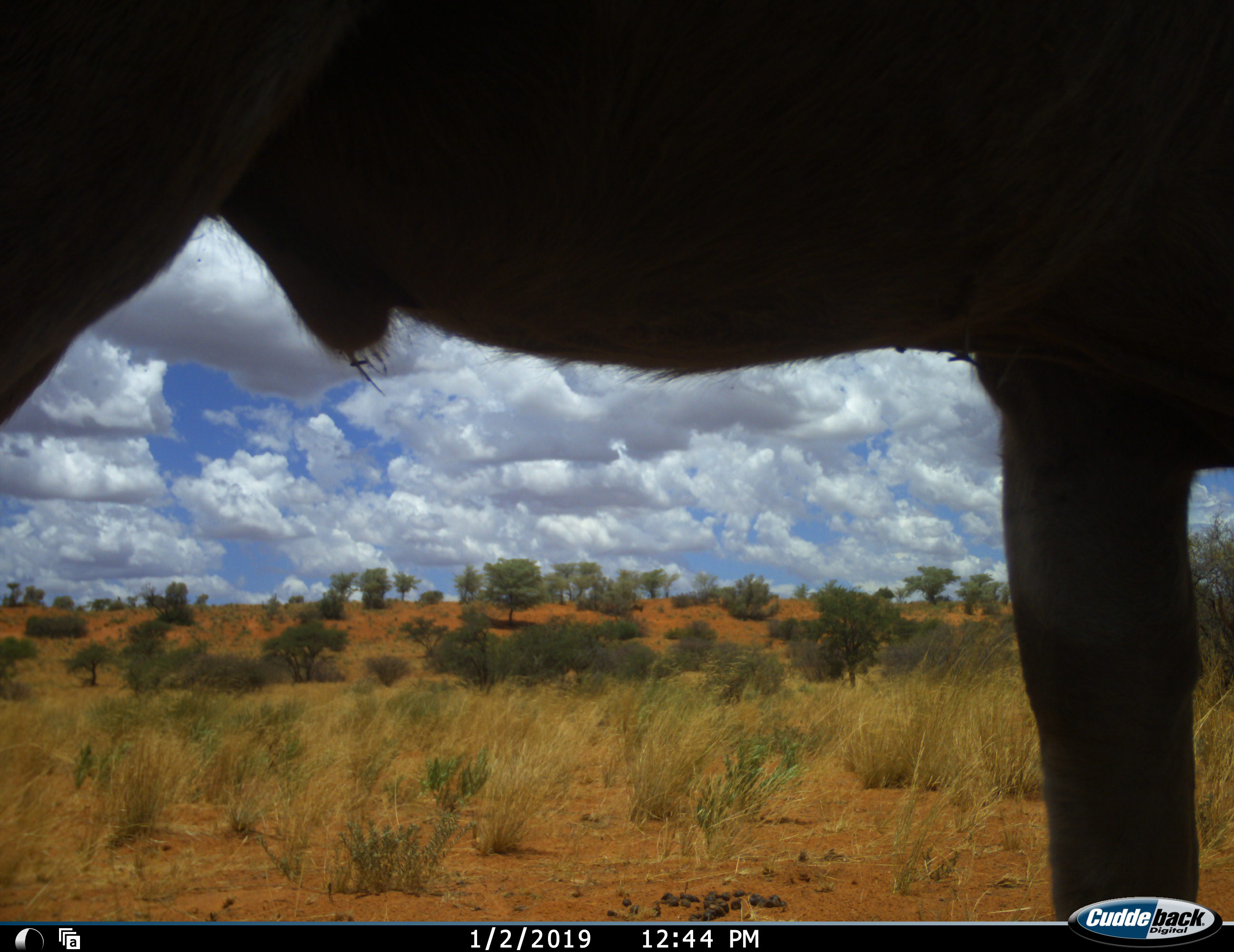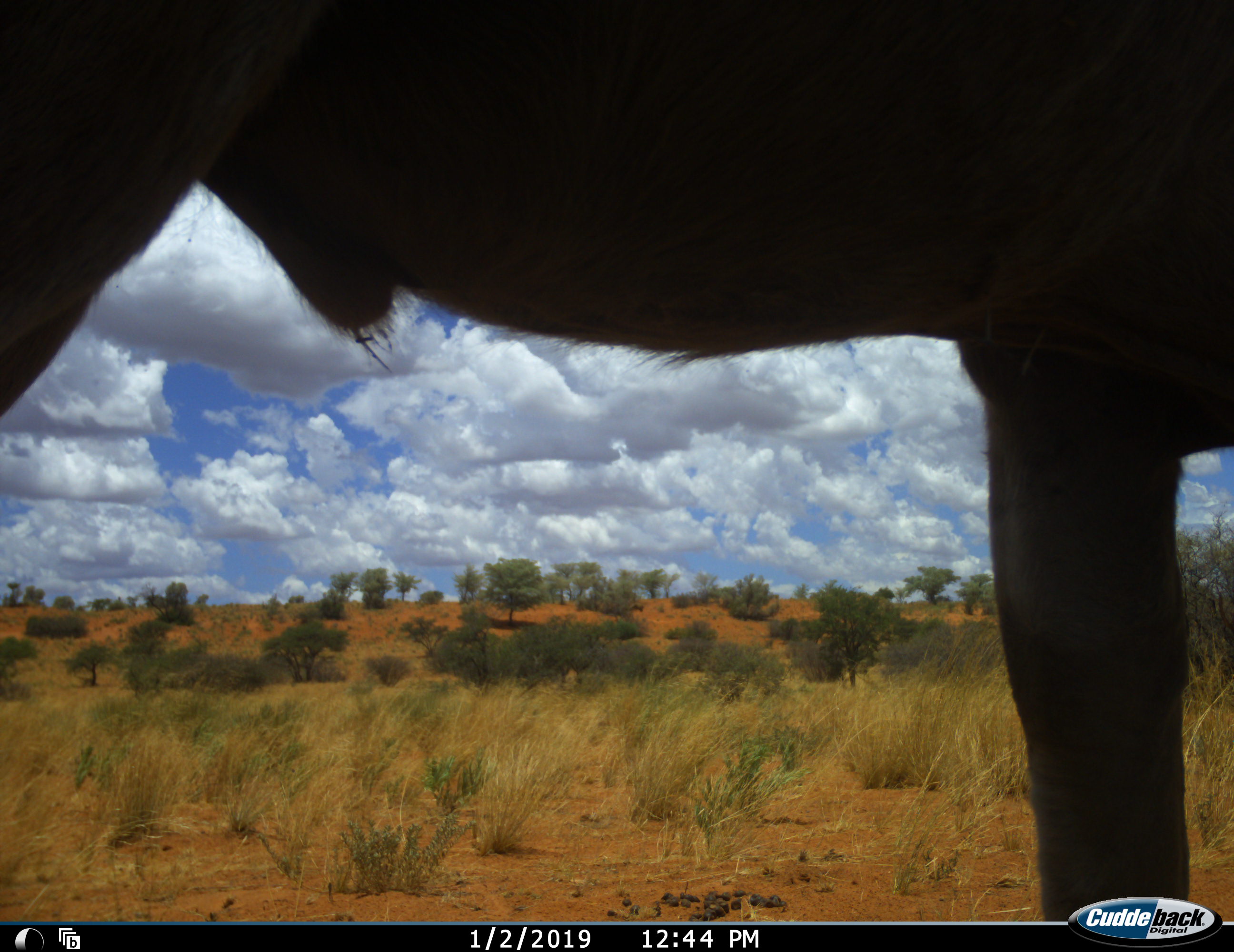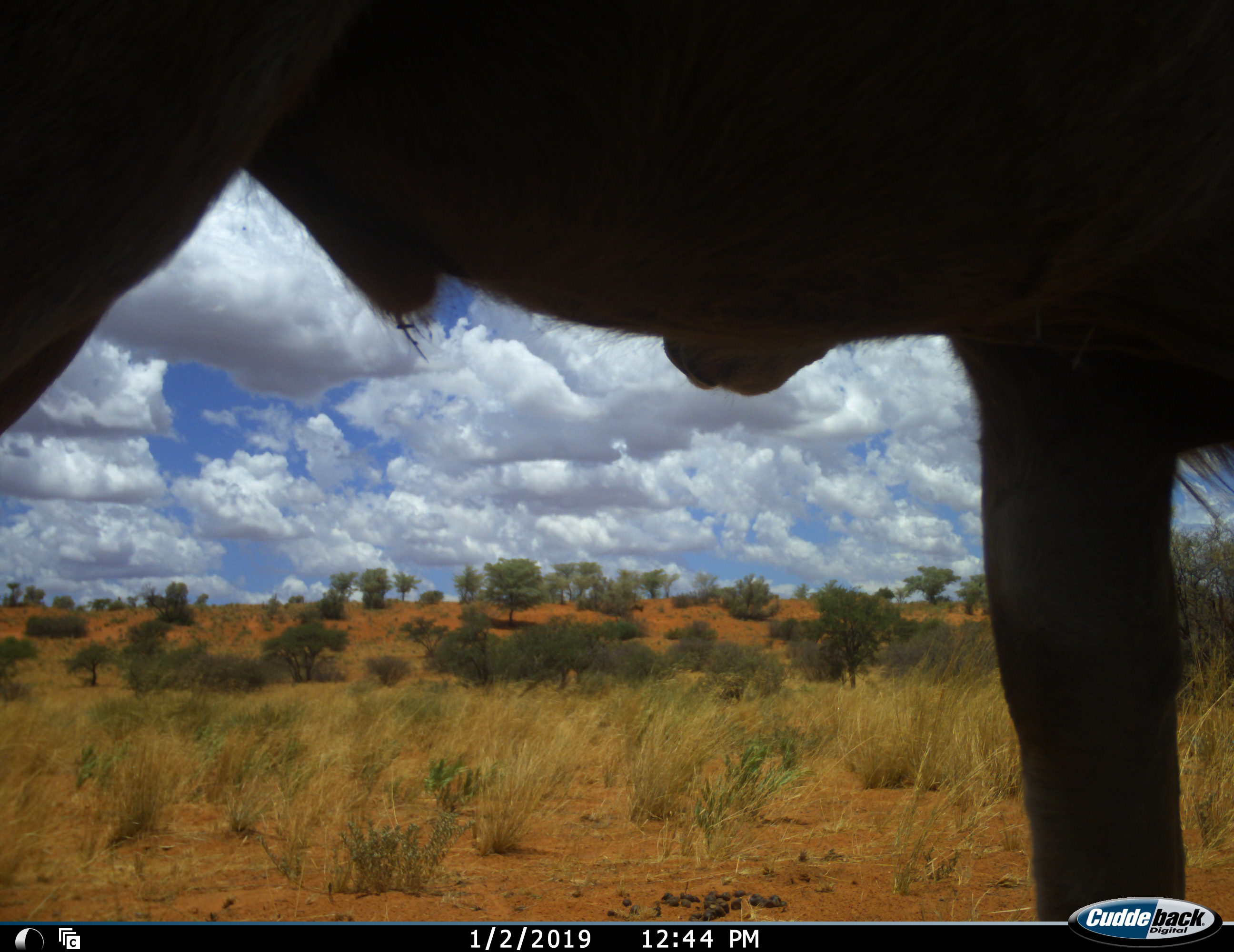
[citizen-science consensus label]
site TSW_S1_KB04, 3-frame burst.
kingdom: Animalia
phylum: Chordata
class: Mammalia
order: Artiodactyla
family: Bovidae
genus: Tragelaphus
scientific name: Tragelaphus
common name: kudu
Kudu (Tragelaphus), count 1. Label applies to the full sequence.